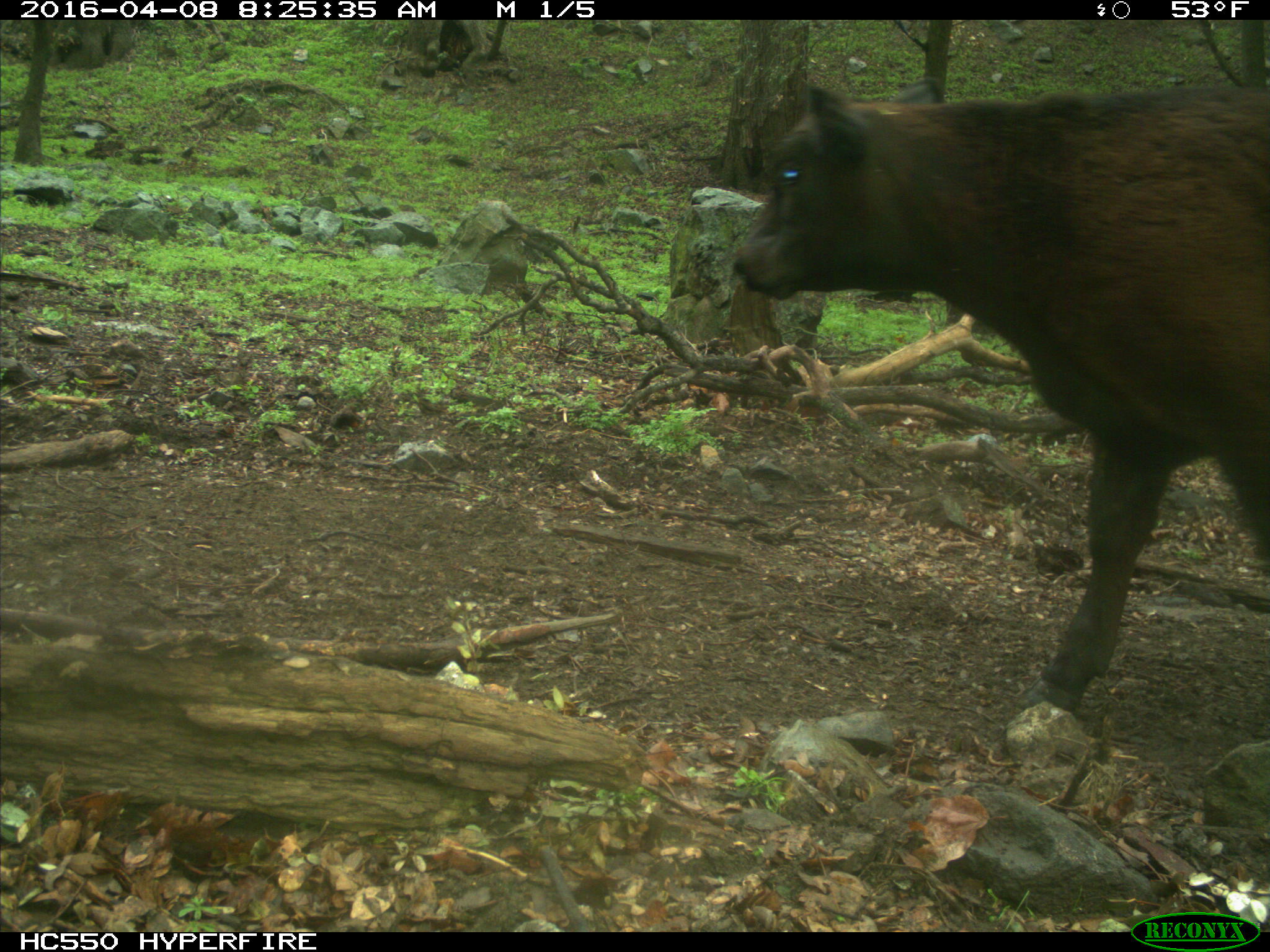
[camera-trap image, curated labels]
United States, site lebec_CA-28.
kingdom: Animalia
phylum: Chordata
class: Mammalia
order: Artiodactyla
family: Bovidae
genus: Bos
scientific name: Bos taurus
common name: domestic cow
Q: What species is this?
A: Bos taurus (domestic cow).